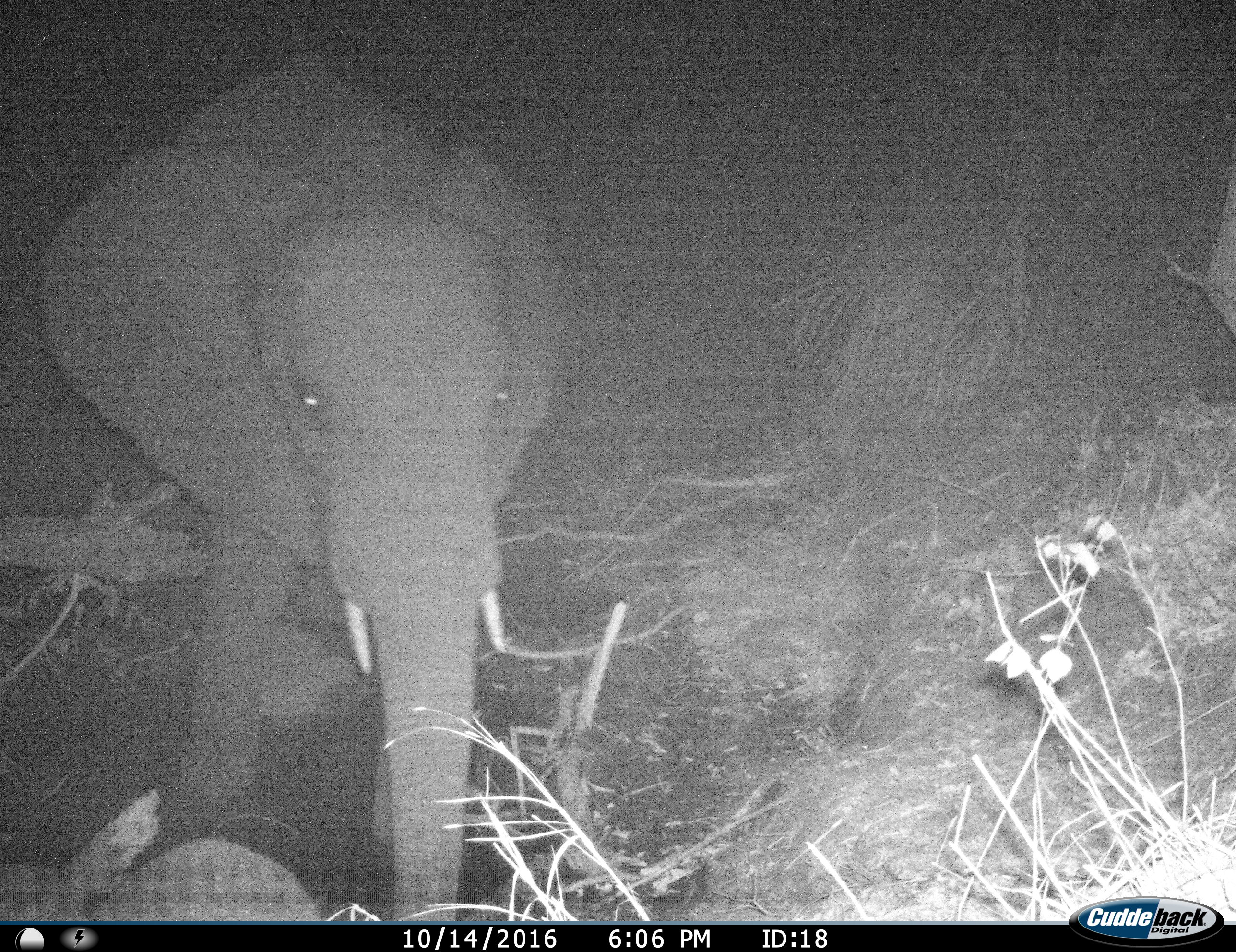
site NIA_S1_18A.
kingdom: Animalia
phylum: Chordata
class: Mammalia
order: Proboscidea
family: Elephantidae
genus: Loxodonta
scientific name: Loxodonta africana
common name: african bush elephant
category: elephant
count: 1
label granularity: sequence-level